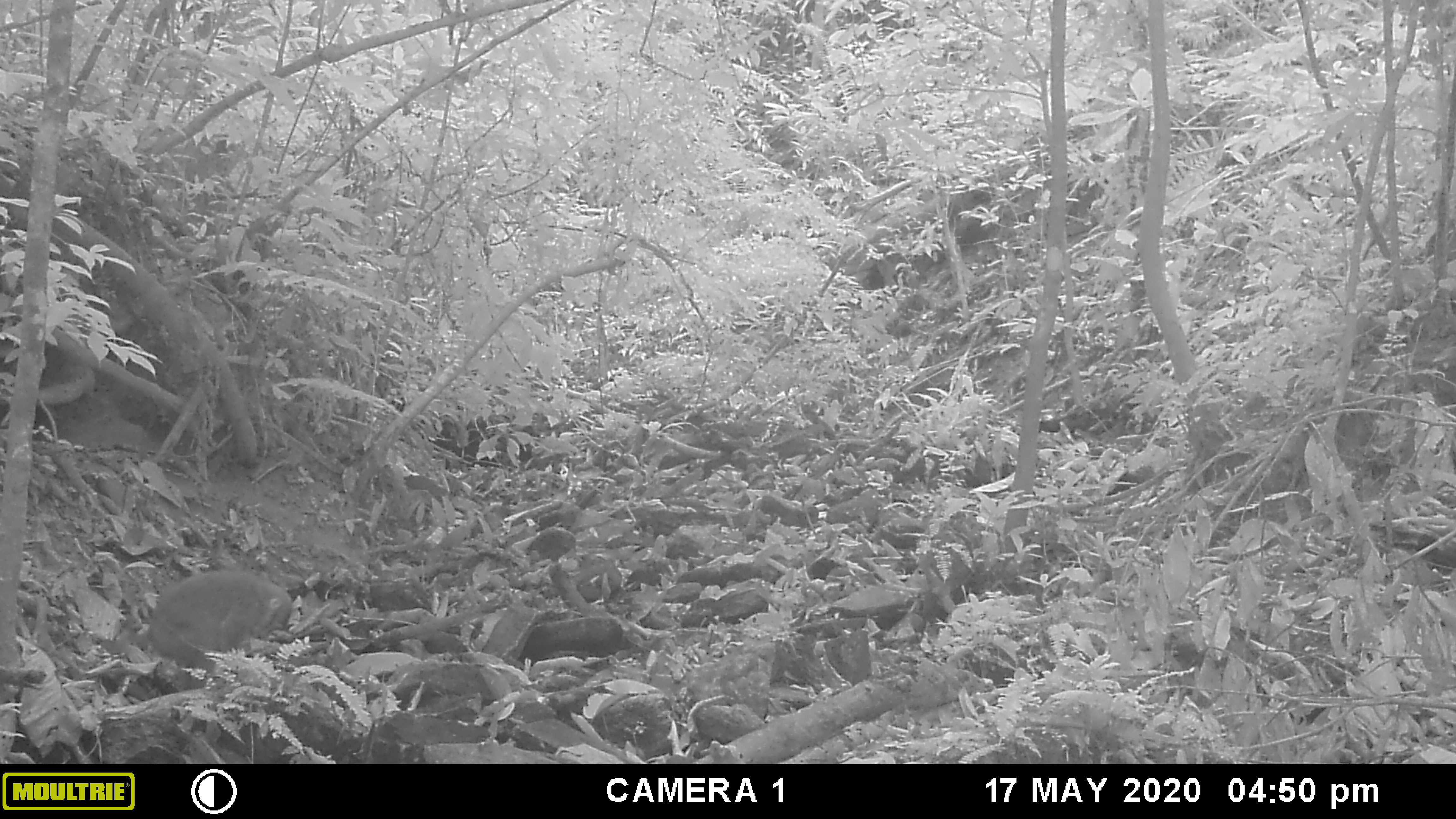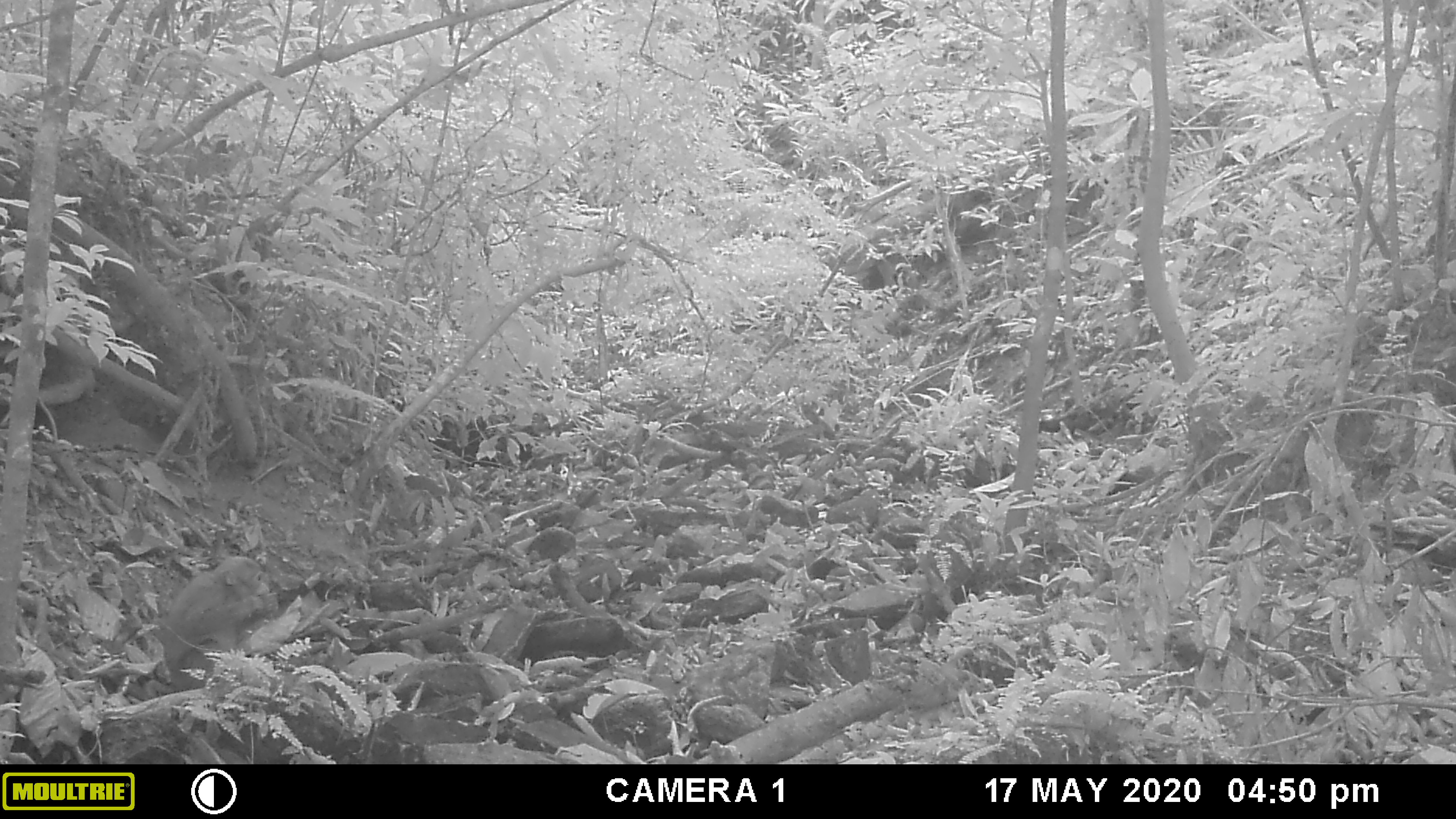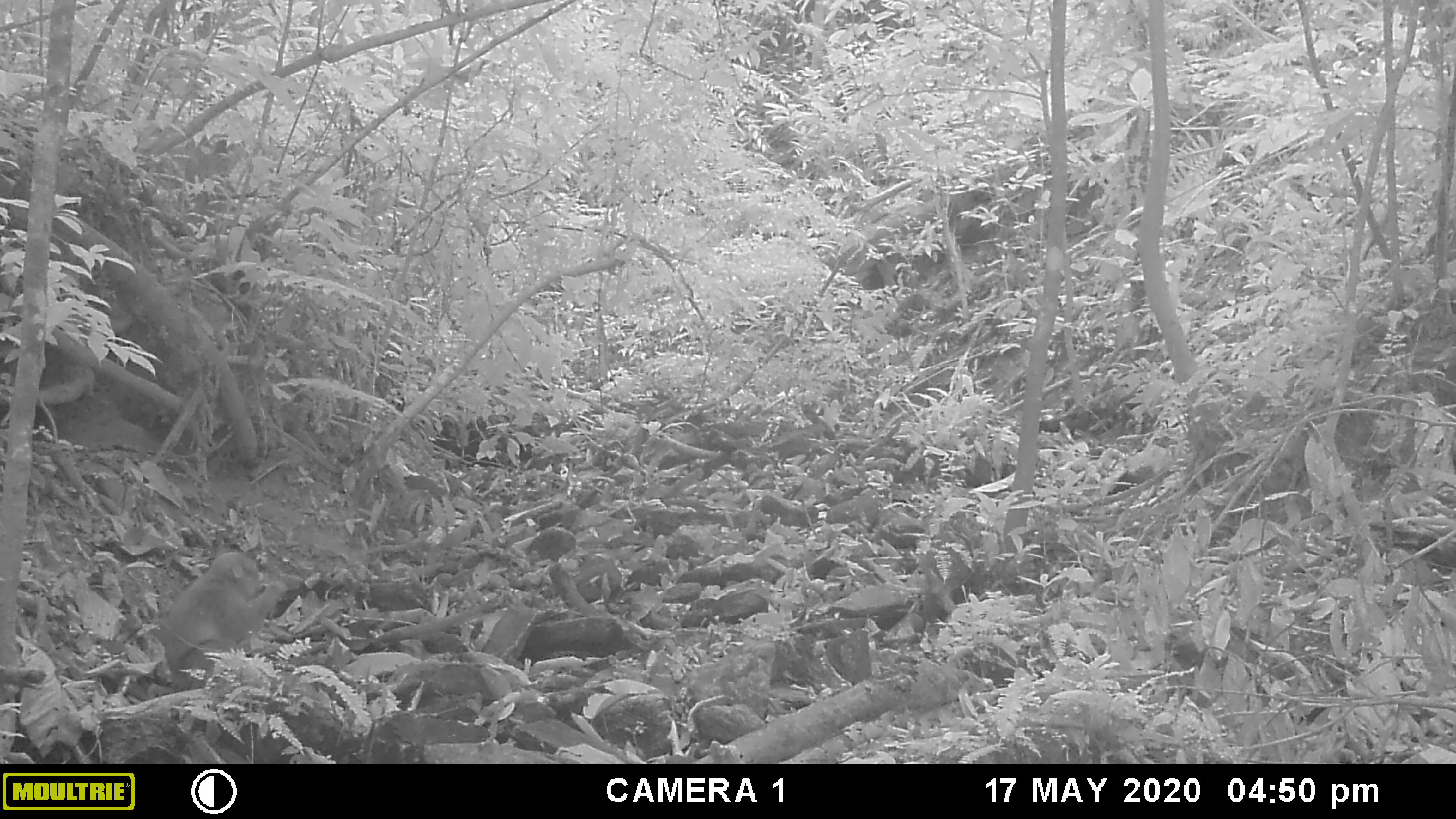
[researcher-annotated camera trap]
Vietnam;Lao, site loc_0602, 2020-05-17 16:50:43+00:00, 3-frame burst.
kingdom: Animalia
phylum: Chordata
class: Mammalia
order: Primates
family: Cercopithecidae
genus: Macaca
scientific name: Macaca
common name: macaques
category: assam or rhesus macaque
Assam or rhesus macaque (macaques) (Macaca). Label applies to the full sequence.